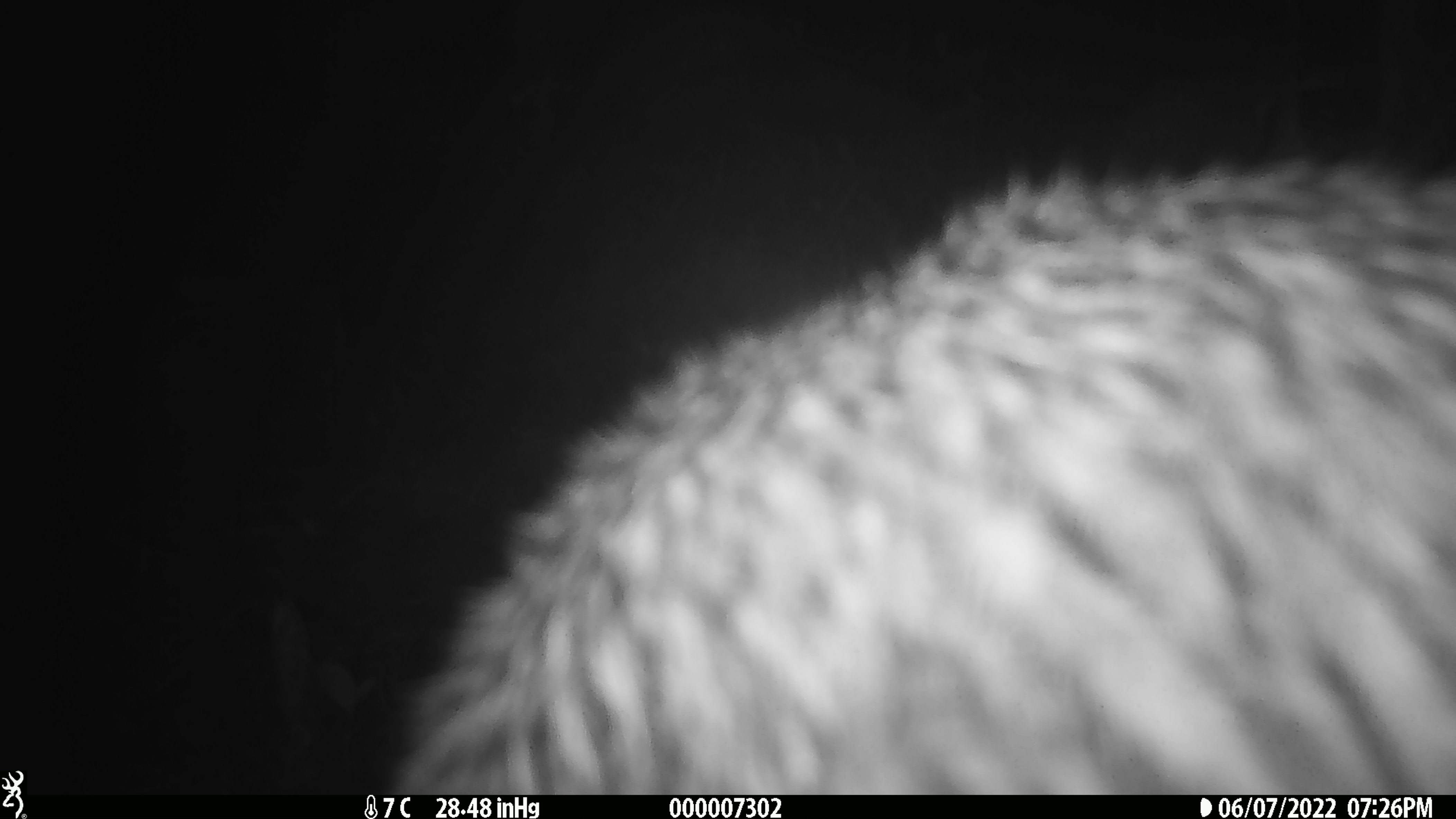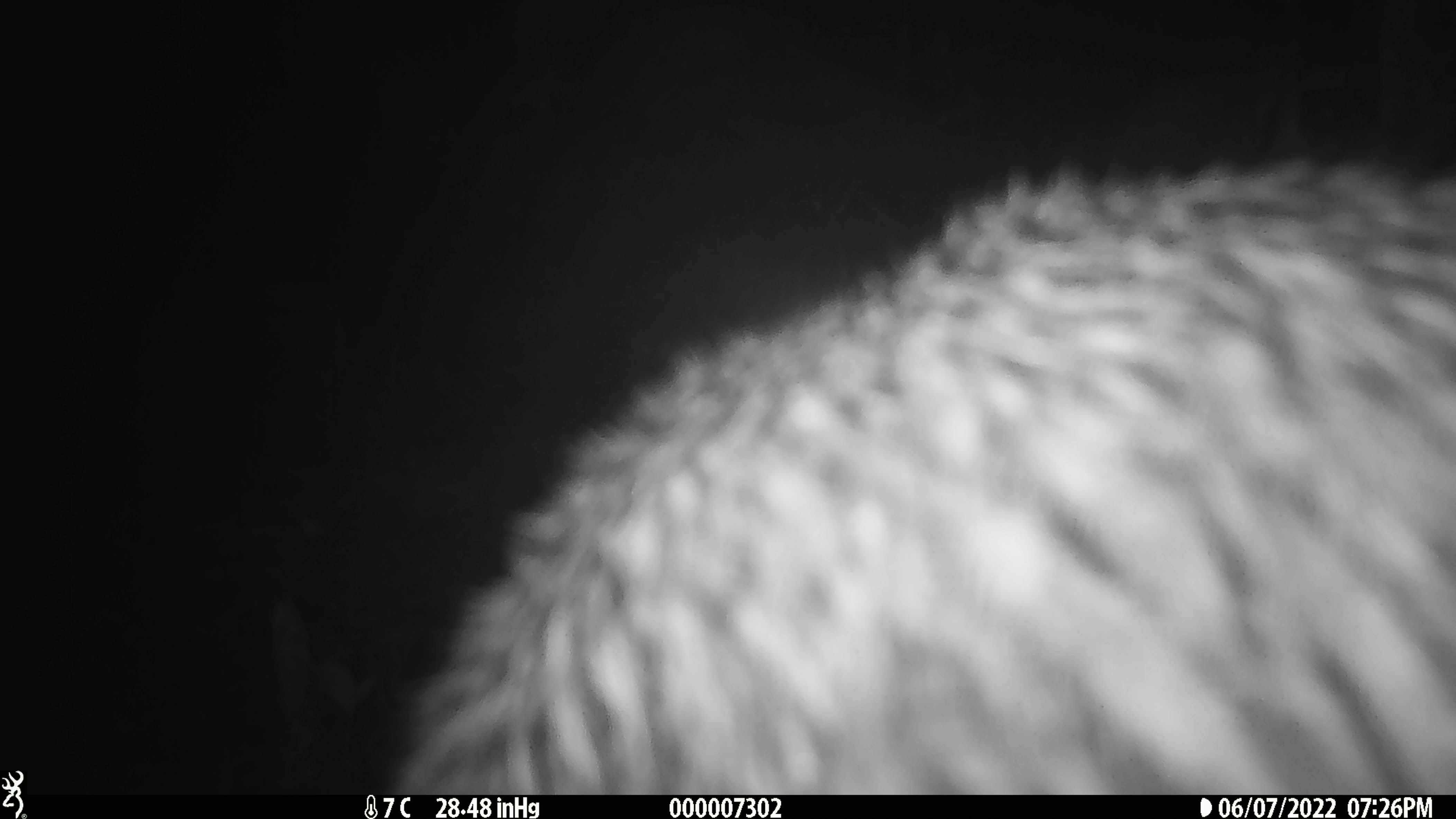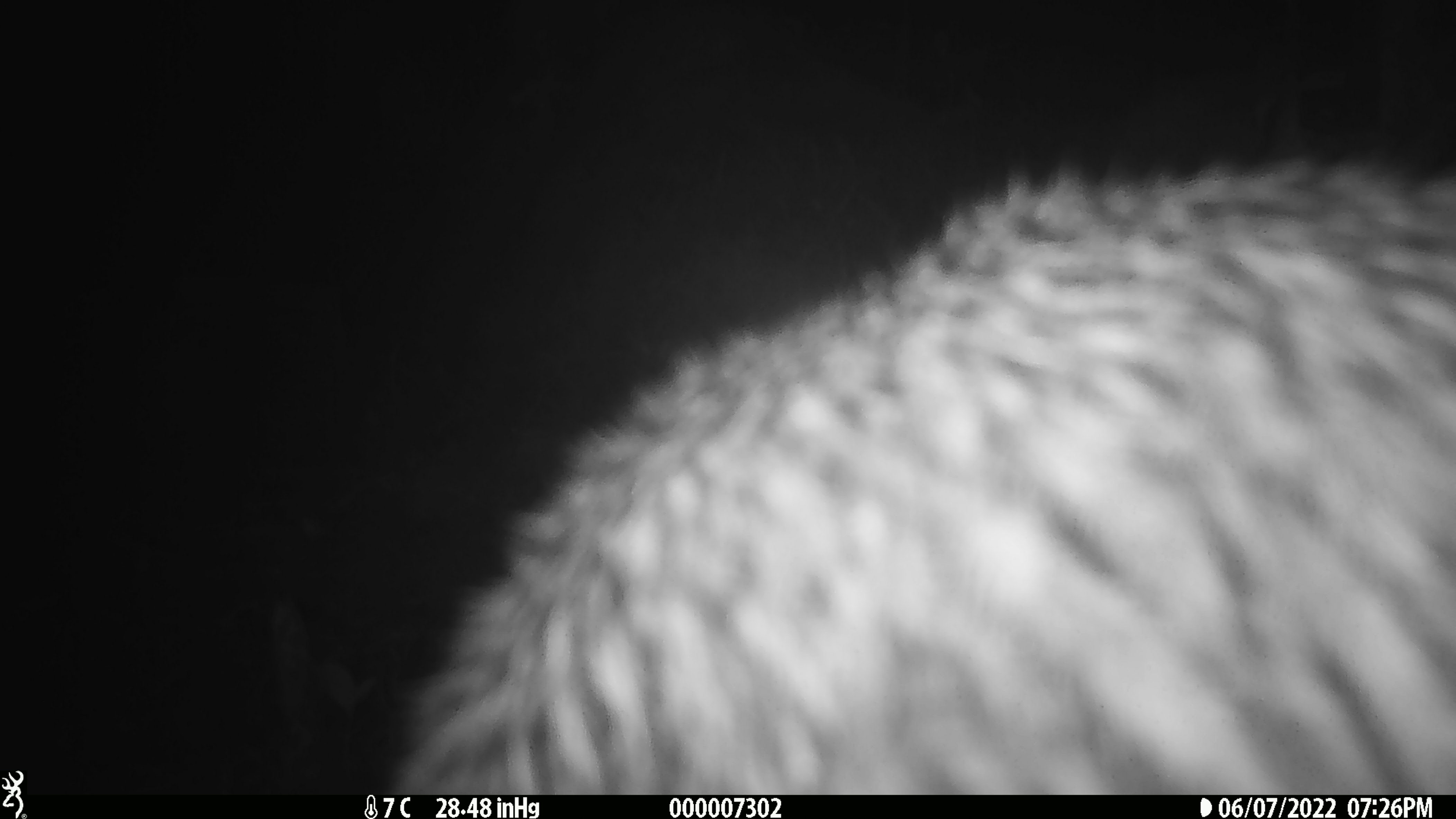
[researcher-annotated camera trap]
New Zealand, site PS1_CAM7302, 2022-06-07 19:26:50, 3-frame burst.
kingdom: Animalia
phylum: Chordata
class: Aves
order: Apterygiformes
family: Apterygidae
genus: Apteryx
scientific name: Apteryx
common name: kiwi